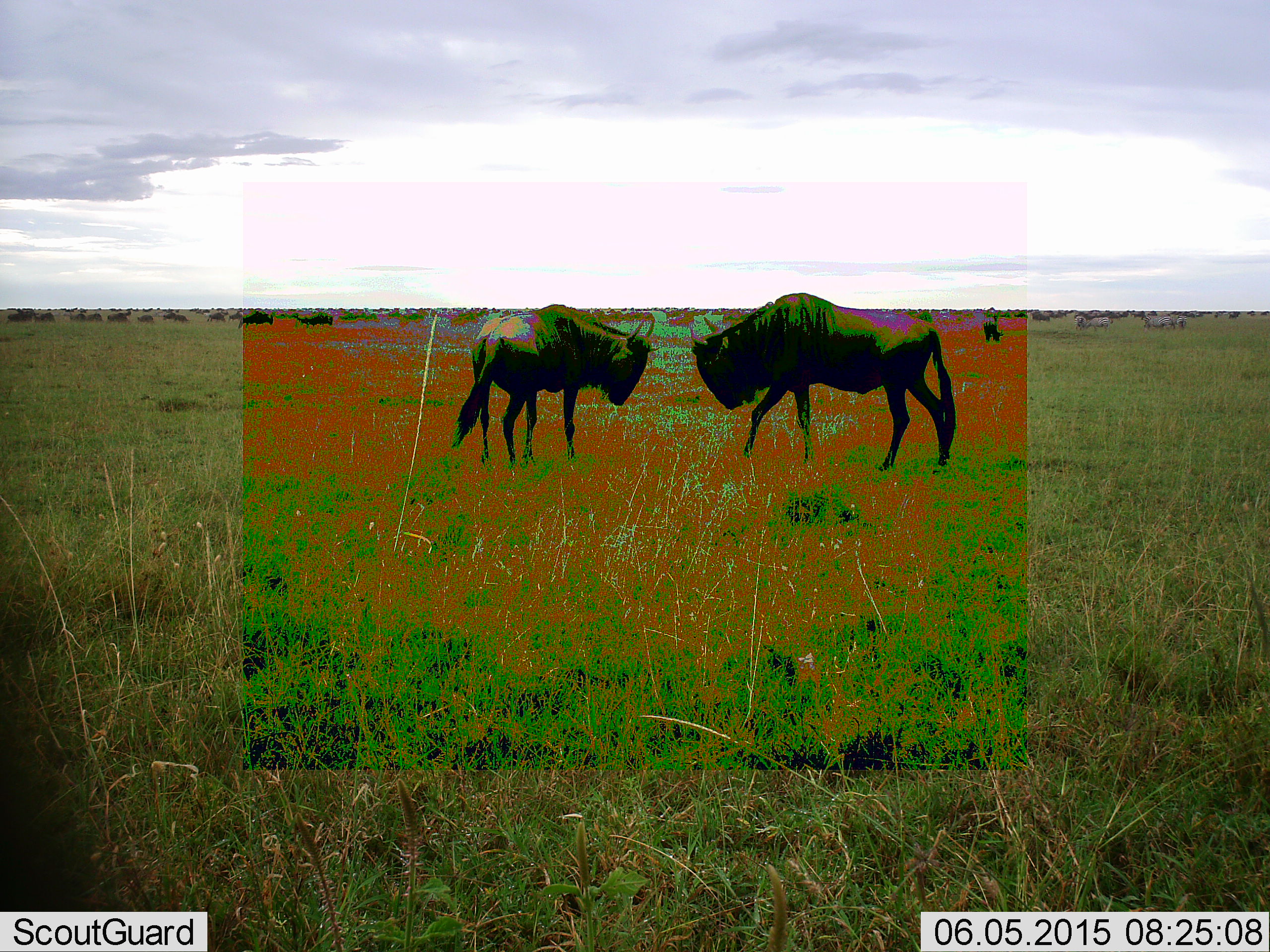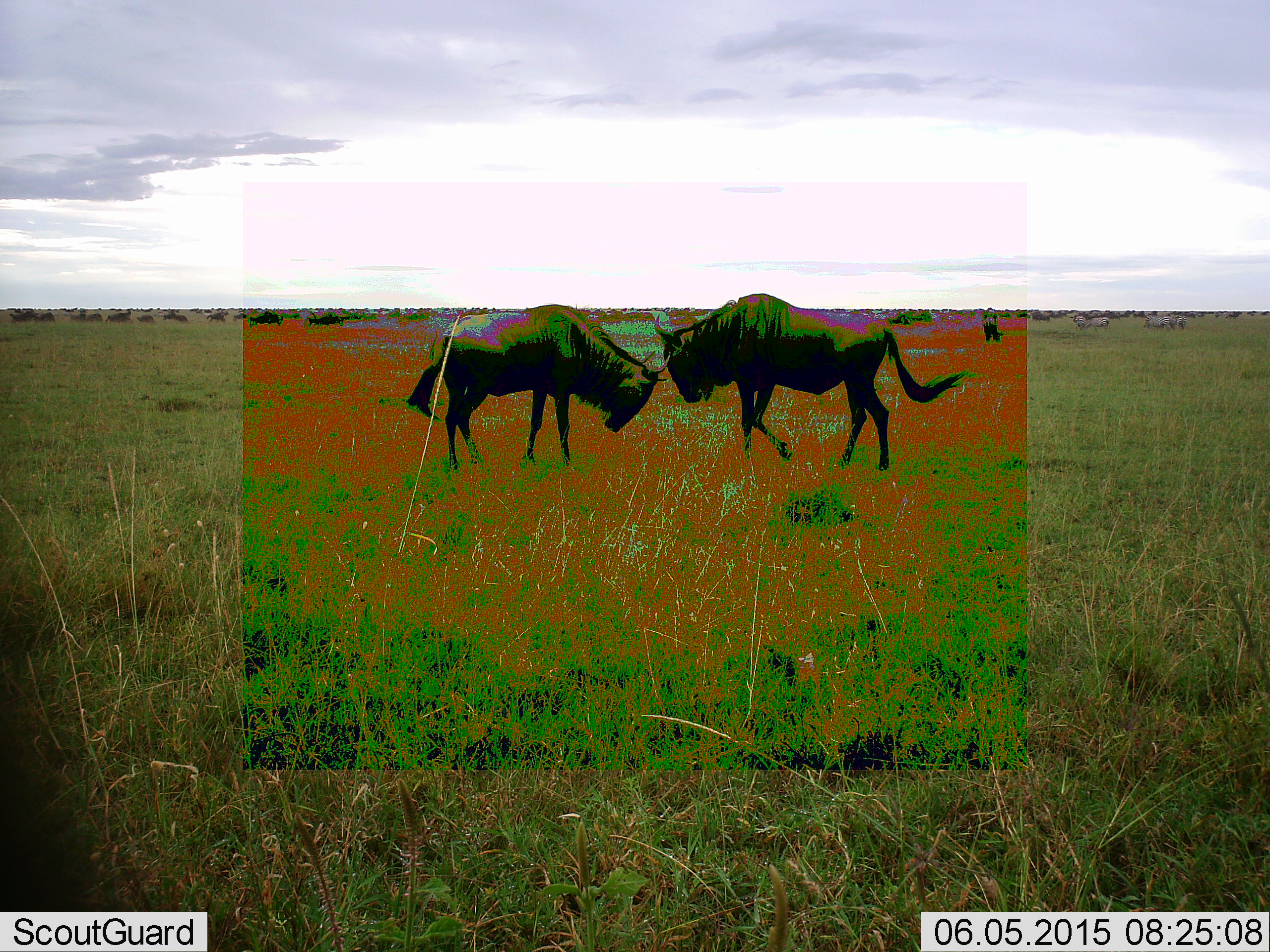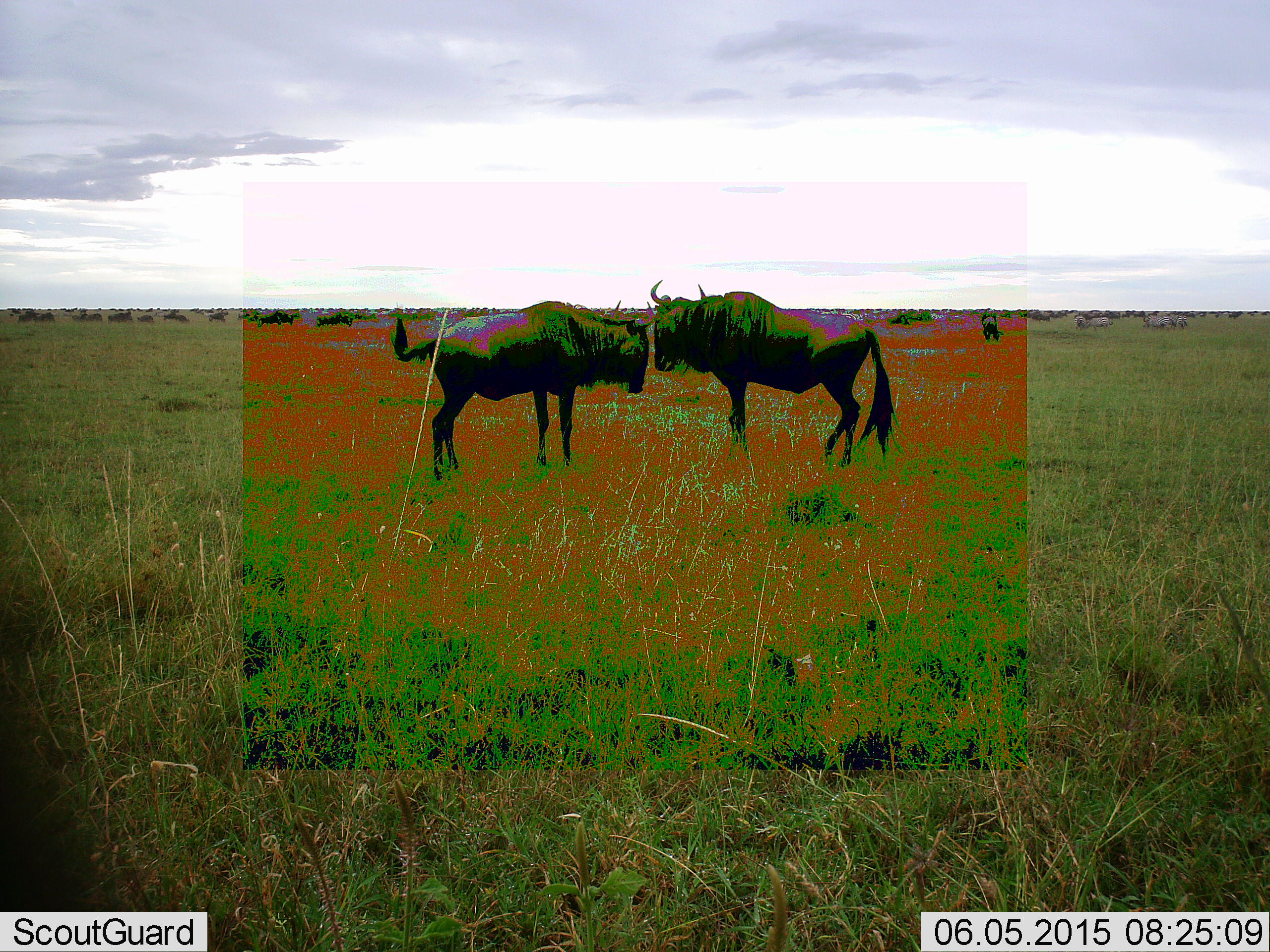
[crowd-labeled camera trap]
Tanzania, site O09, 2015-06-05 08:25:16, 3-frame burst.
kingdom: Animalia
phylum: Chordata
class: Mammalia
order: Artiodactyla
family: Bovidae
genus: Connochaetes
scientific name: Connochaetes taurinus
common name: blue wildebeest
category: wildebeest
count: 11-50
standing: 40%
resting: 10%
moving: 50%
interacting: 90%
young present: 0%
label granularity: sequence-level